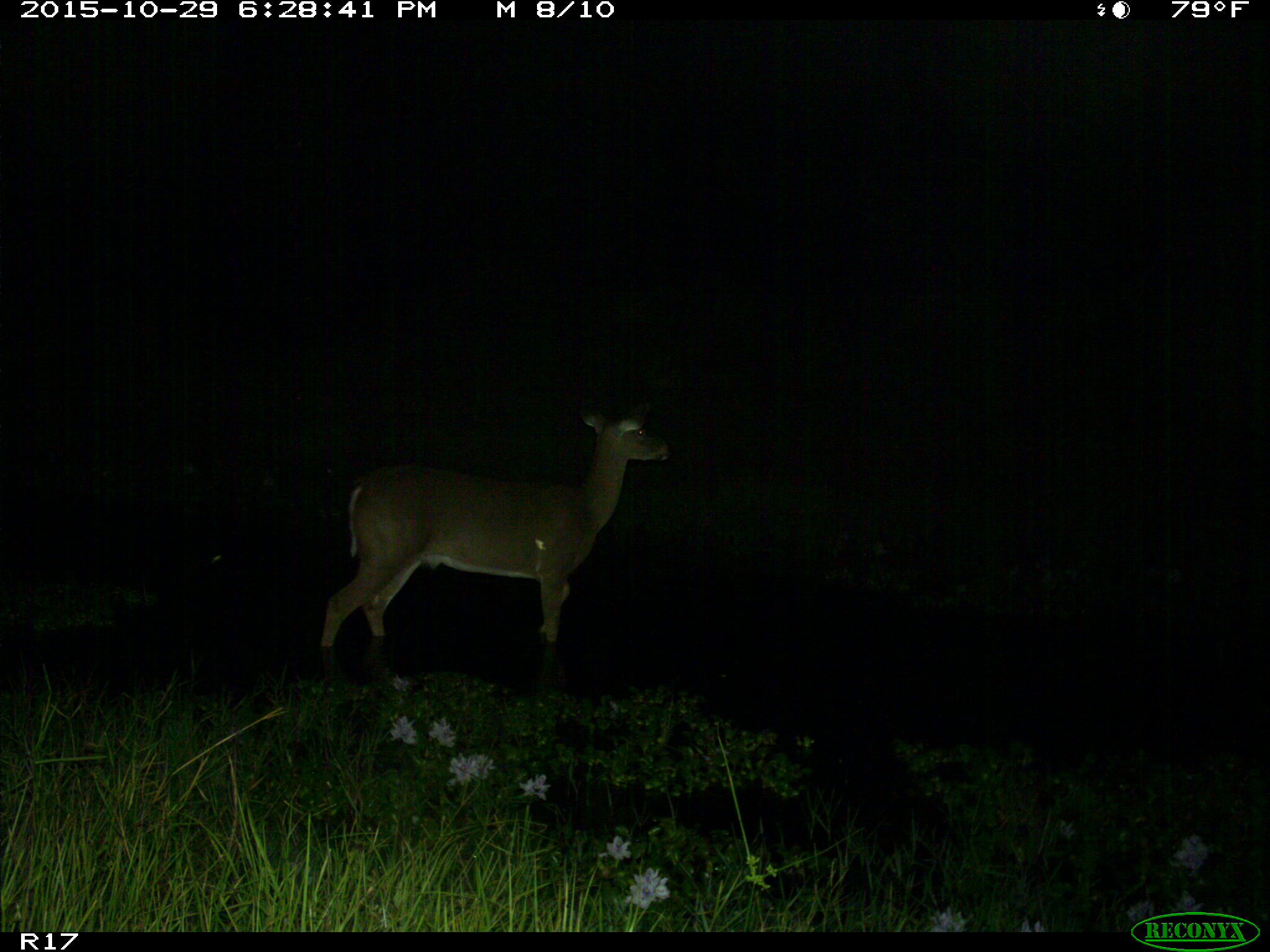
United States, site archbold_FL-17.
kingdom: Animalia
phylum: Chordata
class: Mammalia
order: Artiodactyla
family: Cervidae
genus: Odocoileus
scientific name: Odocoileus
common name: deer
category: unidentified deer